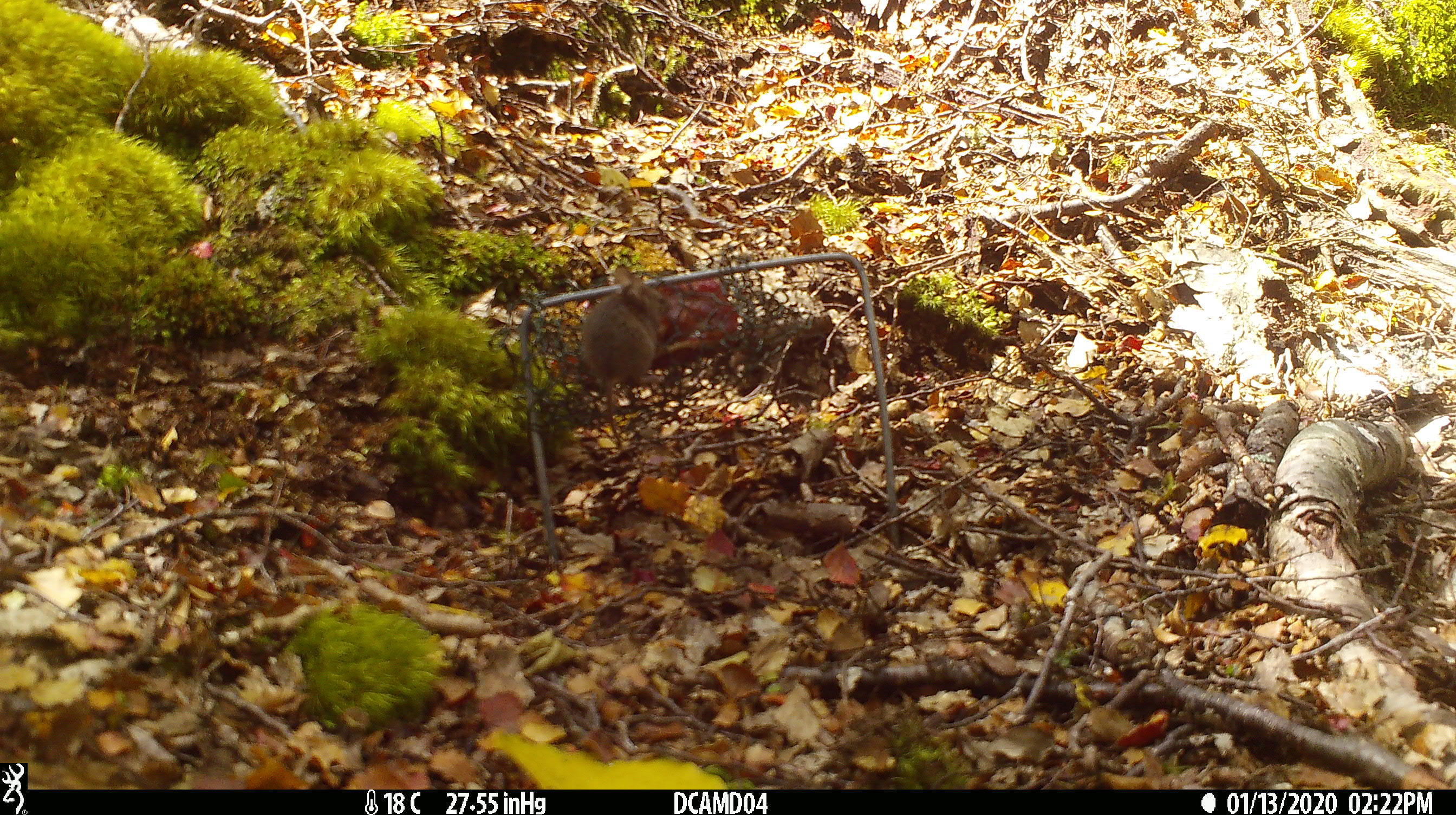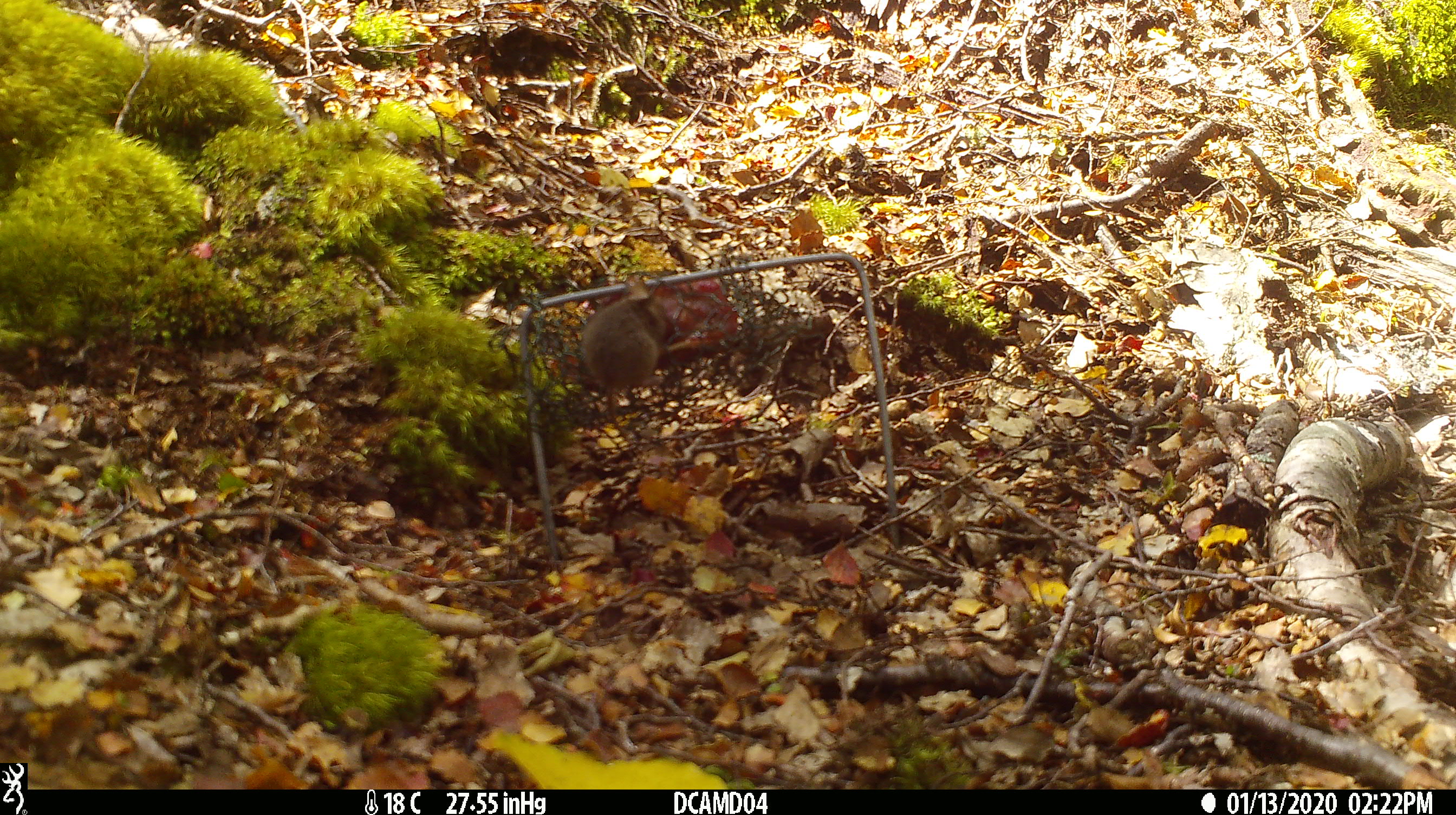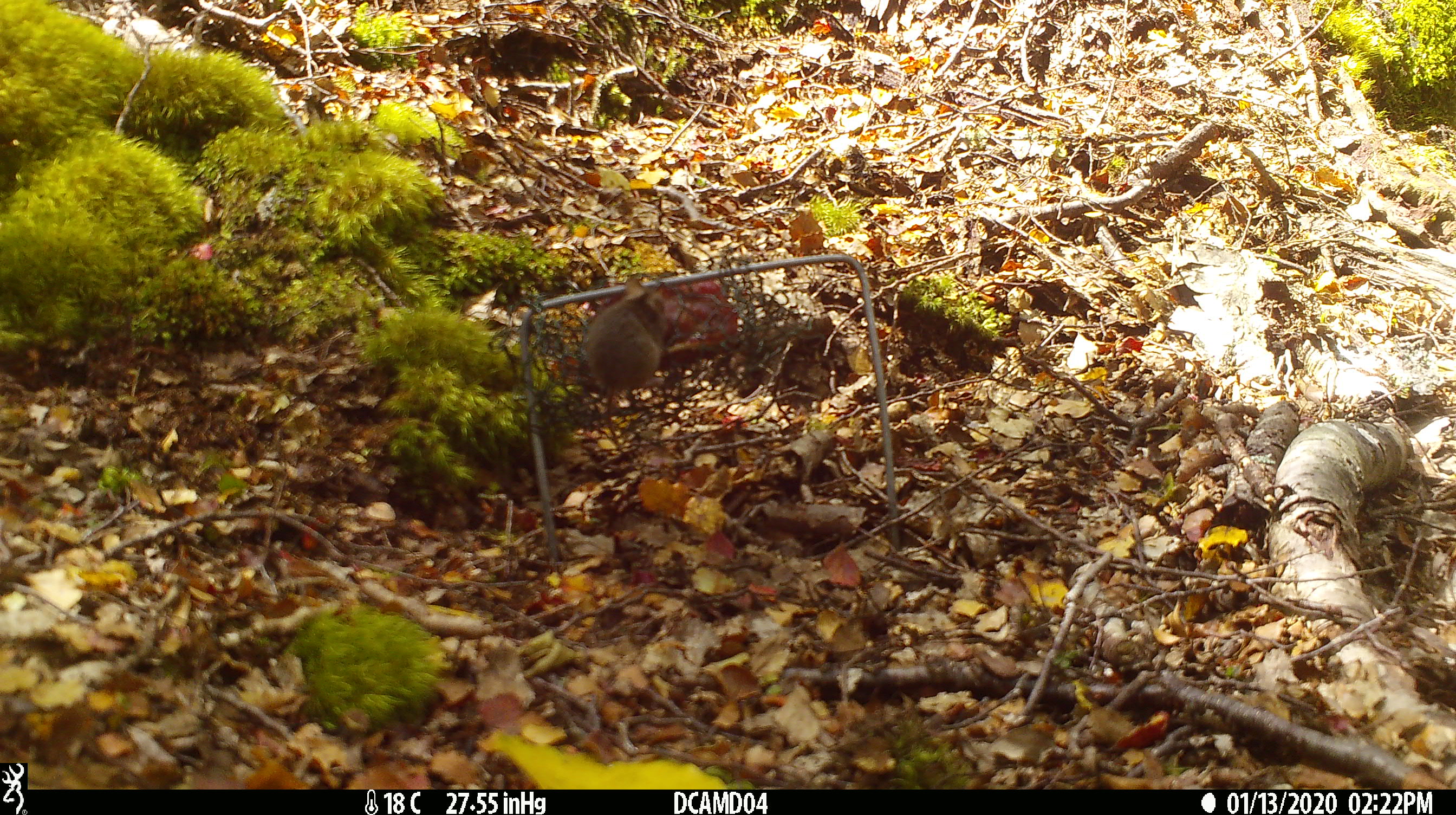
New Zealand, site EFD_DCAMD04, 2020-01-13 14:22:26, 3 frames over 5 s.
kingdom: Animalia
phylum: Chordata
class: Mammalia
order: Rodentia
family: Muridae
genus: Mus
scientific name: Mus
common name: mouse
Mouse (Mus).